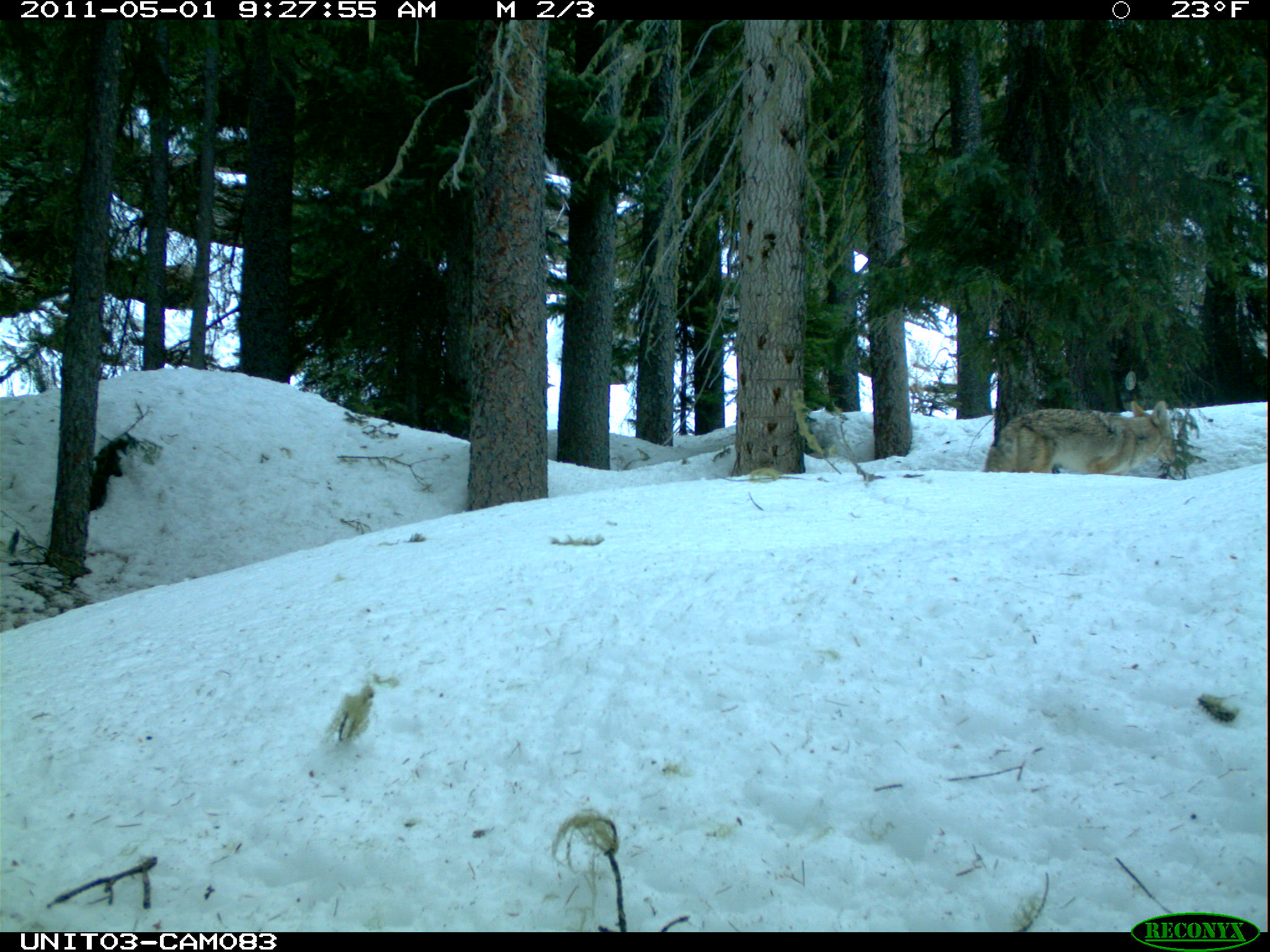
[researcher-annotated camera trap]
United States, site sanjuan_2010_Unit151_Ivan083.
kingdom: Animalia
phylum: Chordata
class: Mammalia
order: Carnivora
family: Canidae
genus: Canis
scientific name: Canis latrans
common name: coyote